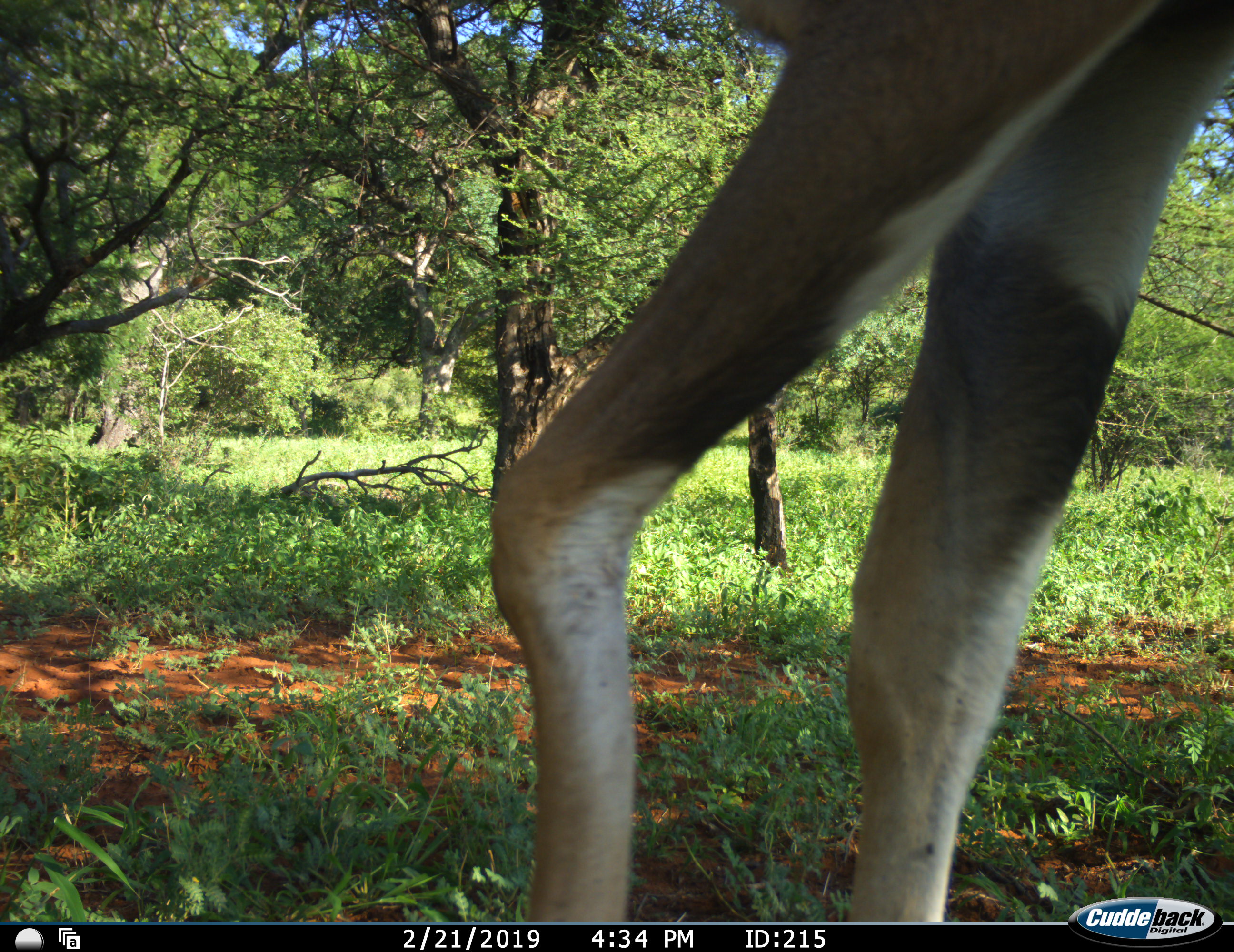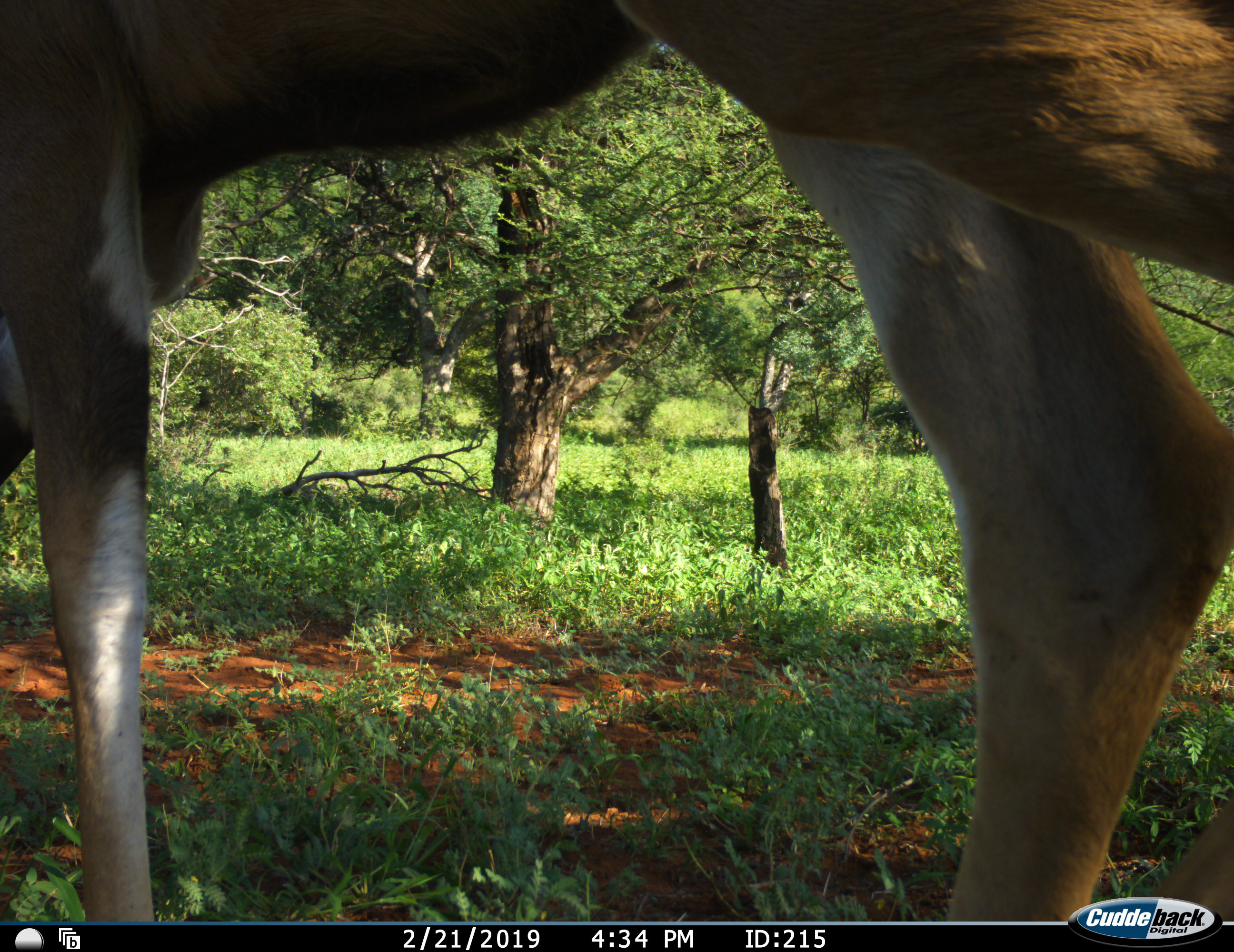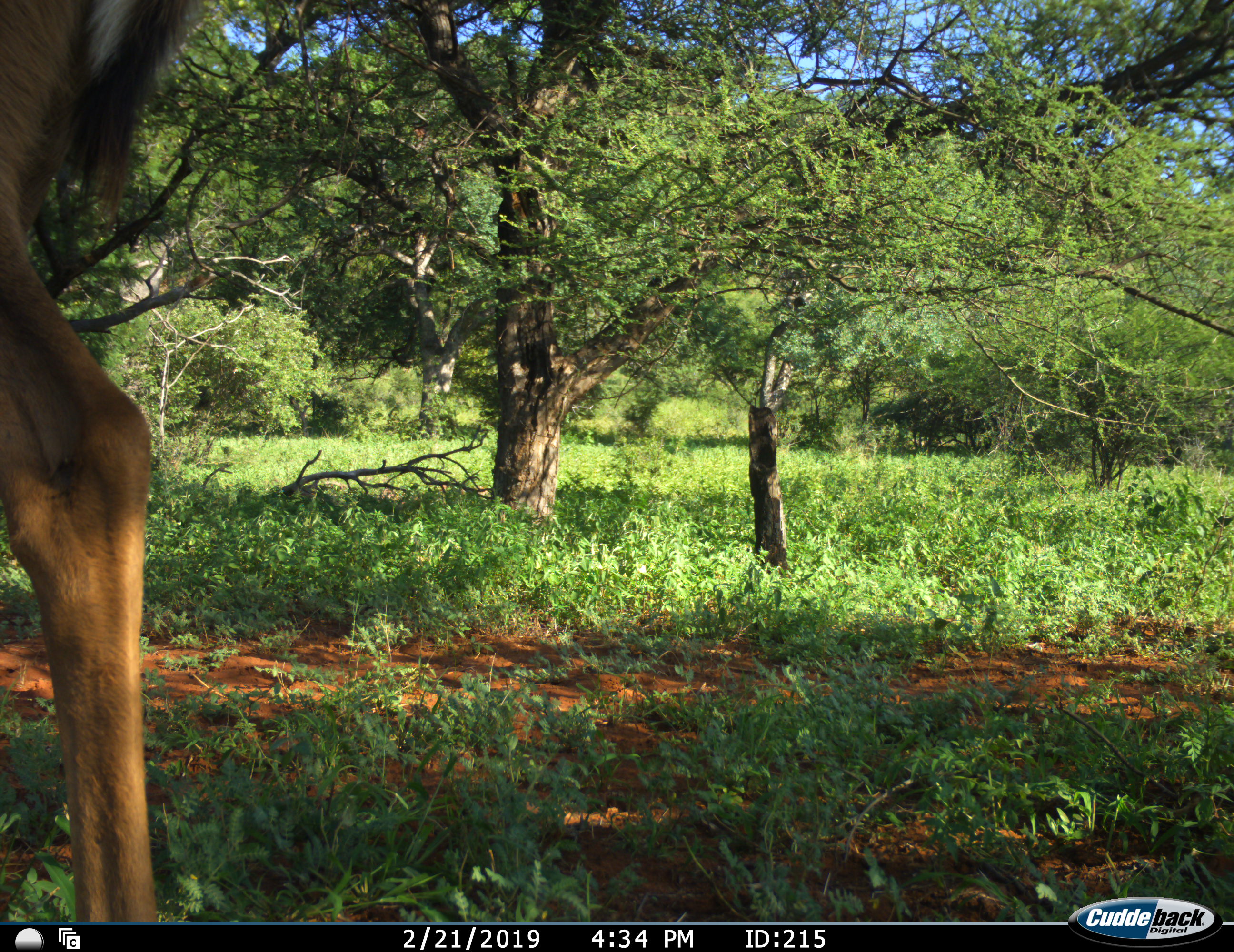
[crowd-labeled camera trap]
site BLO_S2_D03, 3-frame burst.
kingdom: Animalia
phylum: Chordata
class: Mammalia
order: Artiodactyla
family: Bovidae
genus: Aepyceros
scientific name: Aepyceros melampus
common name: impala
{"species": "impala (Aepyceros melampus)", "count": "1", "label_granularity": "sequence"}